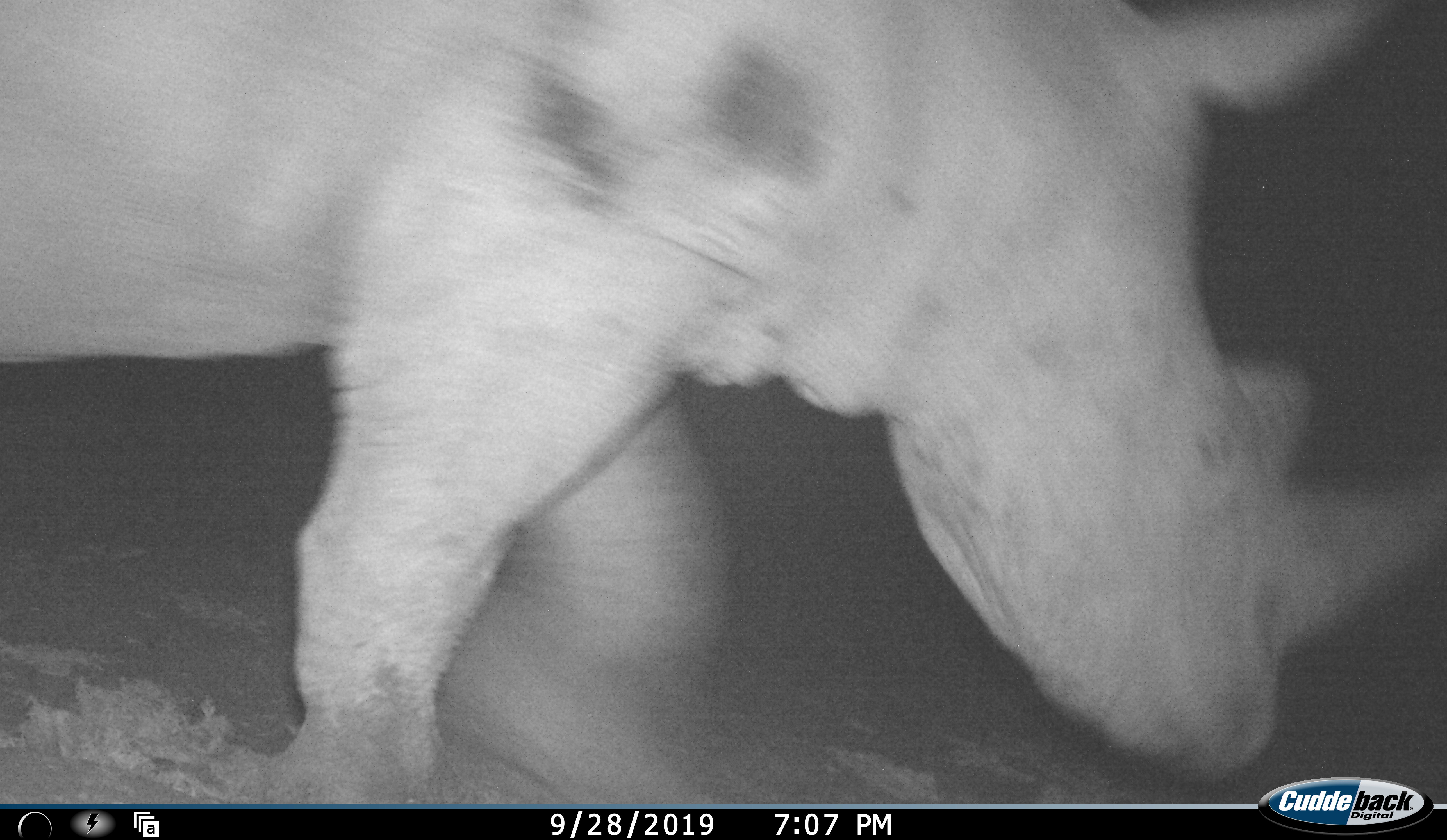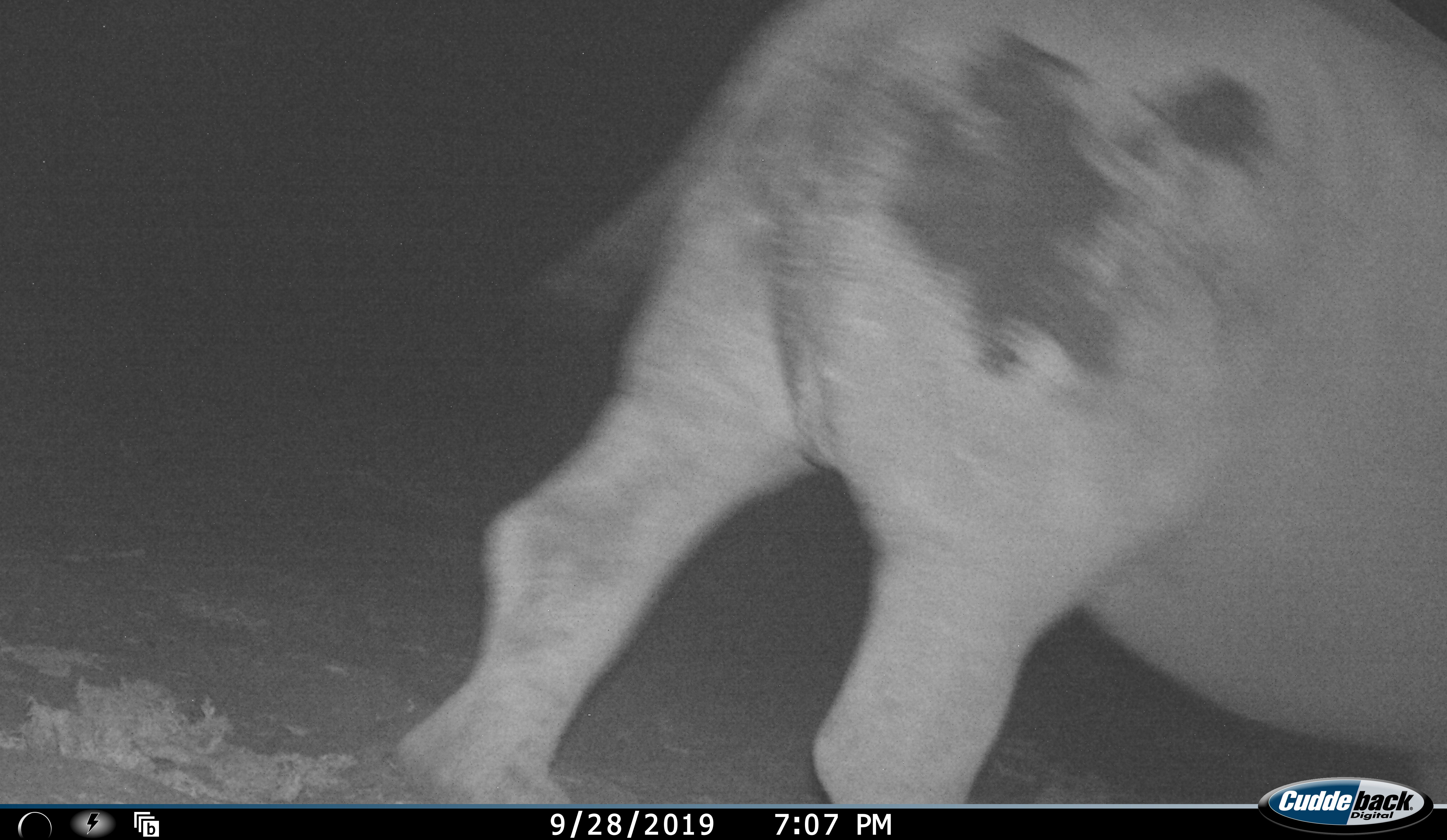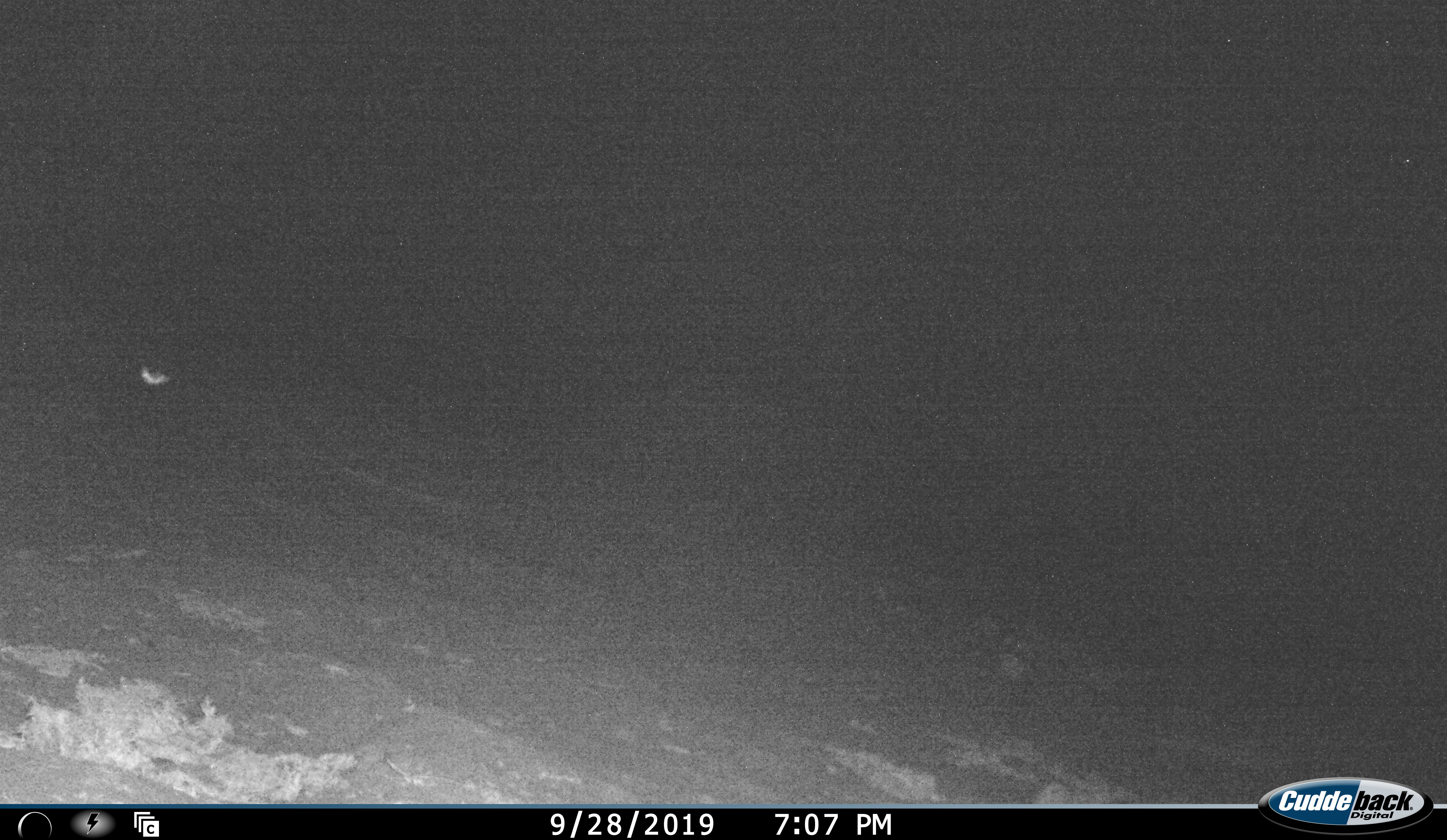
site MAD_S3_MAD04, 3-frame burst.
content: unidentified animal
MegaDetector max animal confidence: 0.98